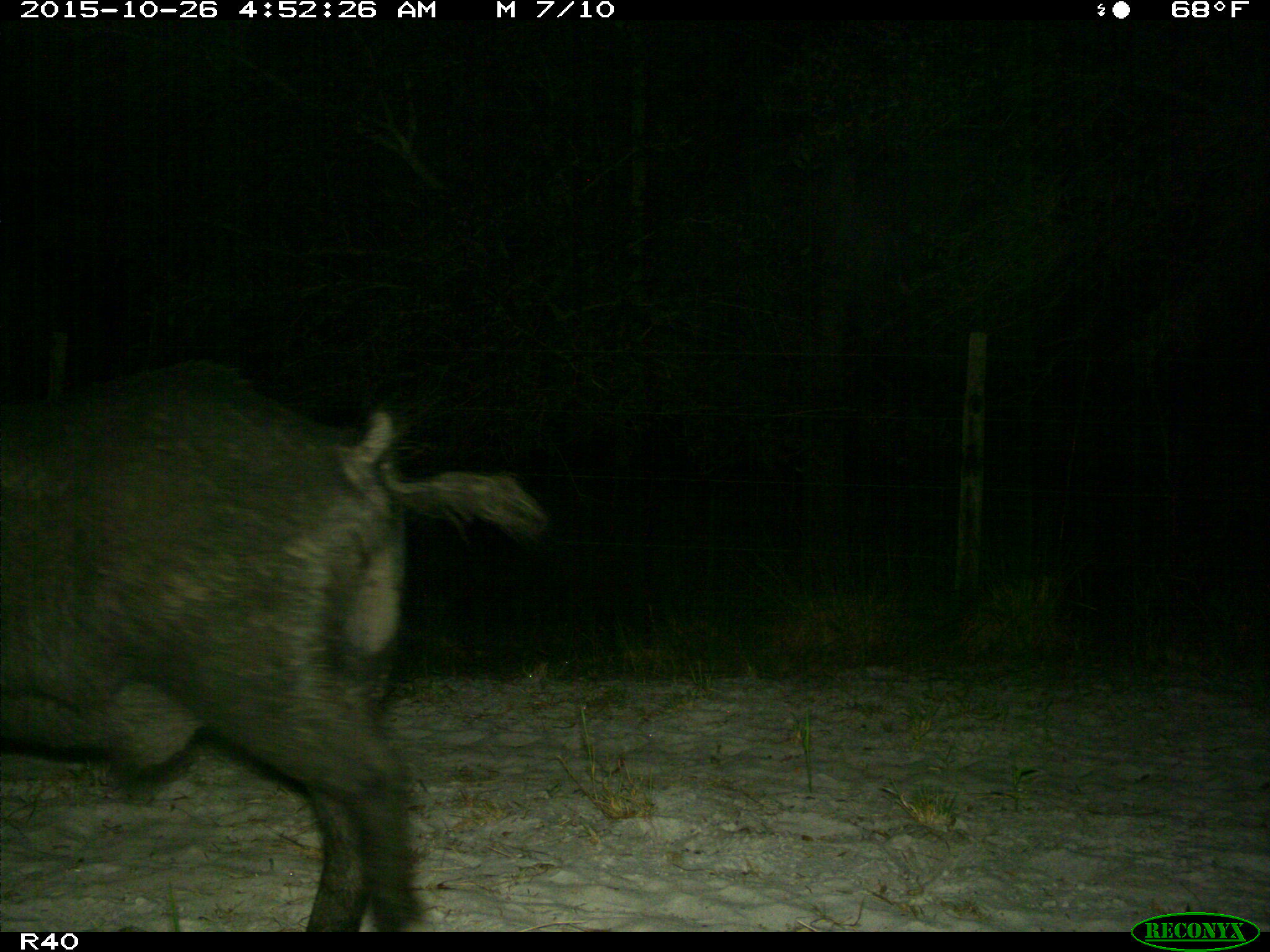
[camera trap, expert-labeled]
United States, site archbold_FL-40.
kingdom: Animalia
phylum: Chordata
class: Mammalia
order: Artiodactyla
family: Suidae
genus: Sus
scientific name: Sus scrofa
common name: wild boar